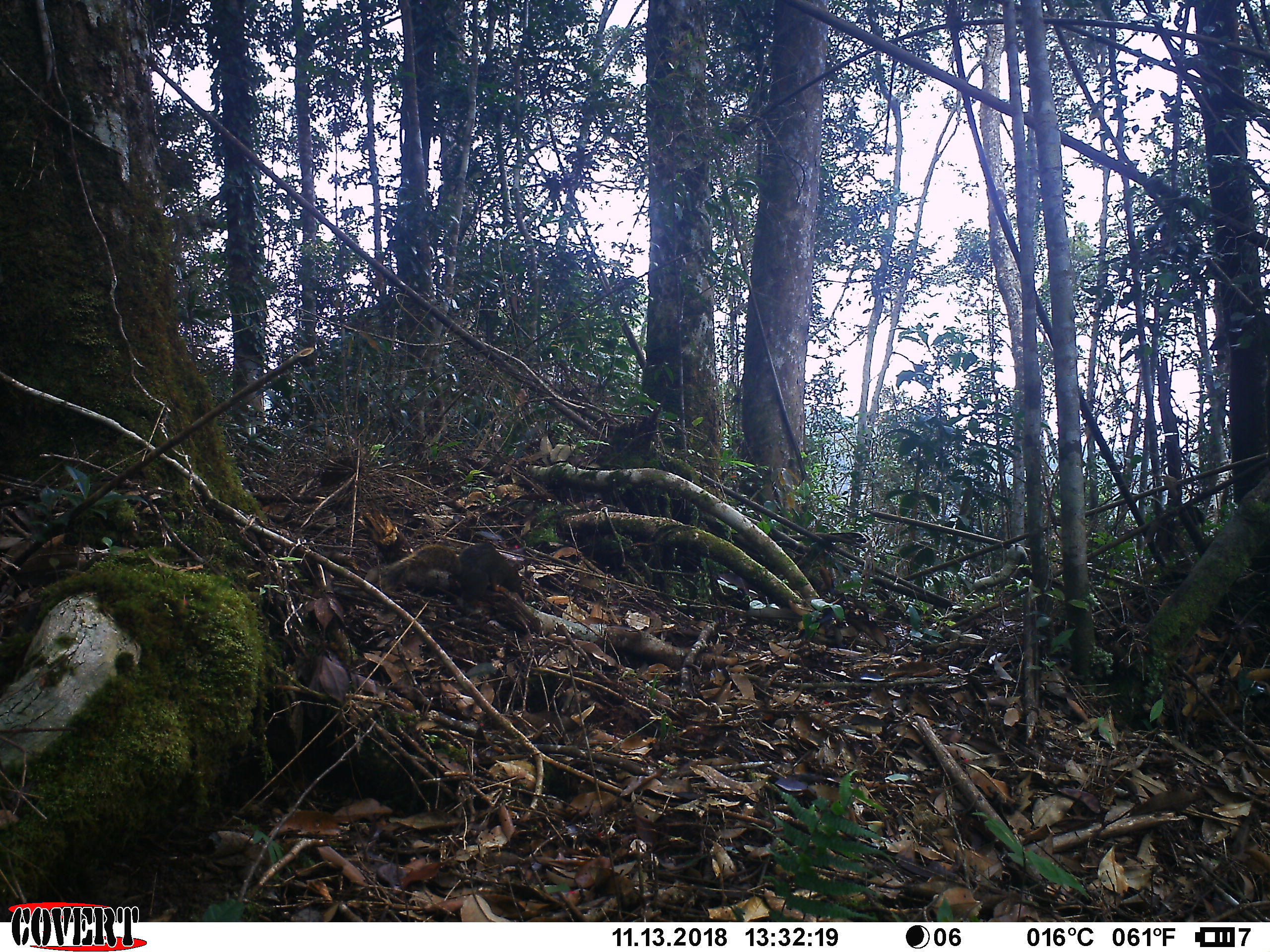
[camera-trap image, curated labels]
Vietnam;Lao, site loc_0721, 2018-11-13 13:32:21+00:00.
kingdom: Animalia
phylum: Chordata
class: Mammalia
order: Rodentia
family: Sciuridae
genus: Callosciurus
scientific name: Callosciurus erythraeus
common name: pallas's squirrel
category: pallass squirrel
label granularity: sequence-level